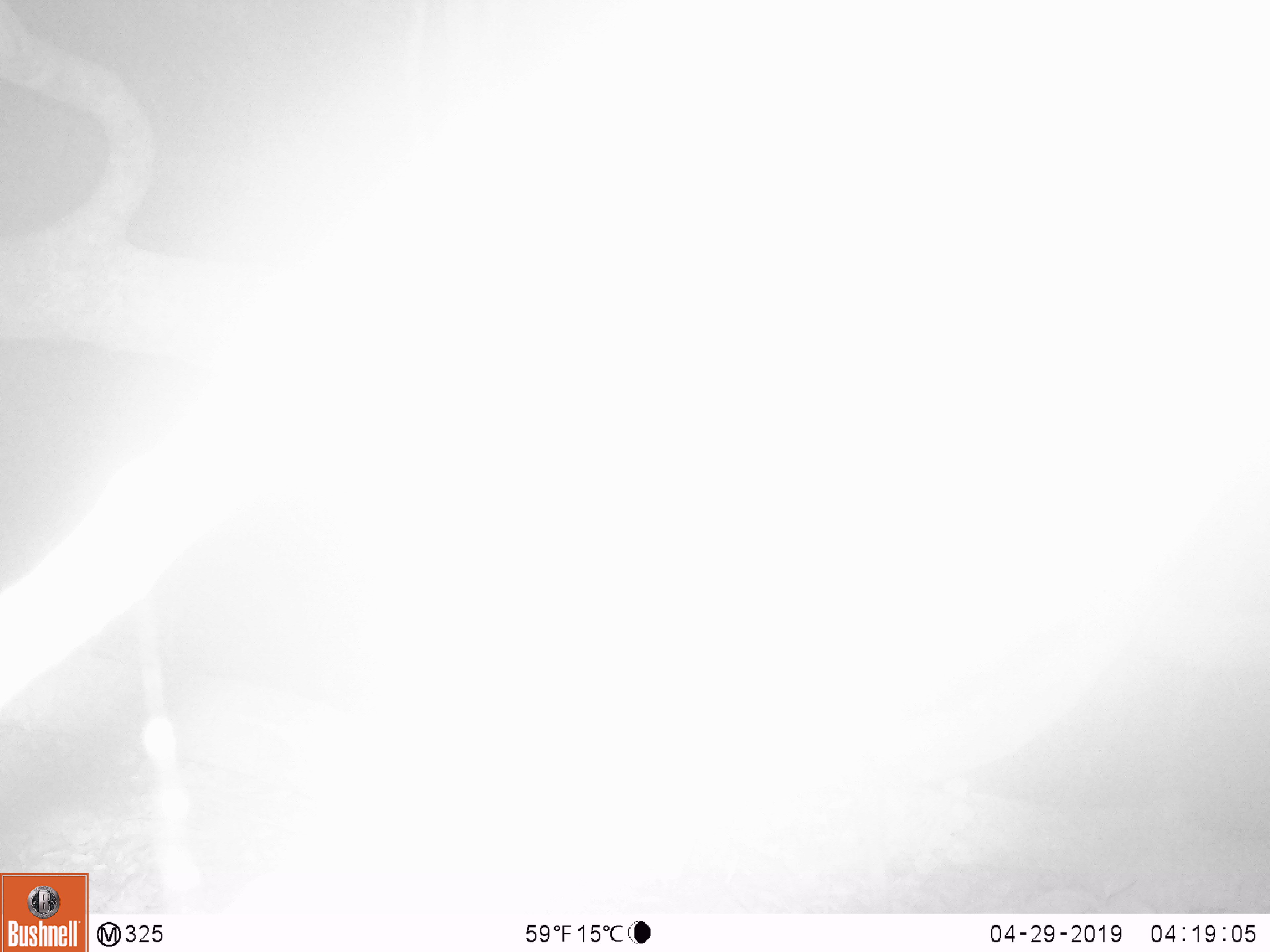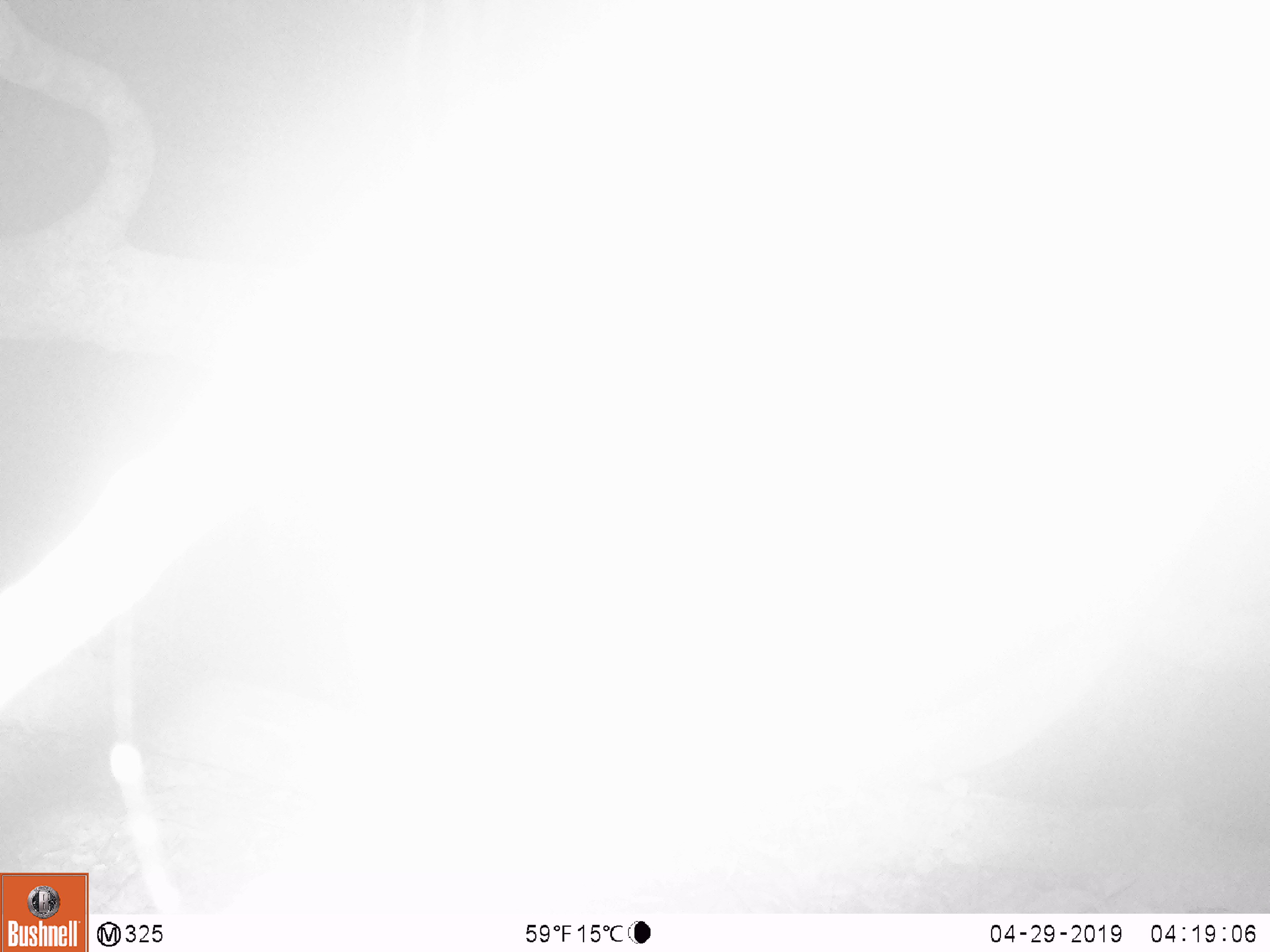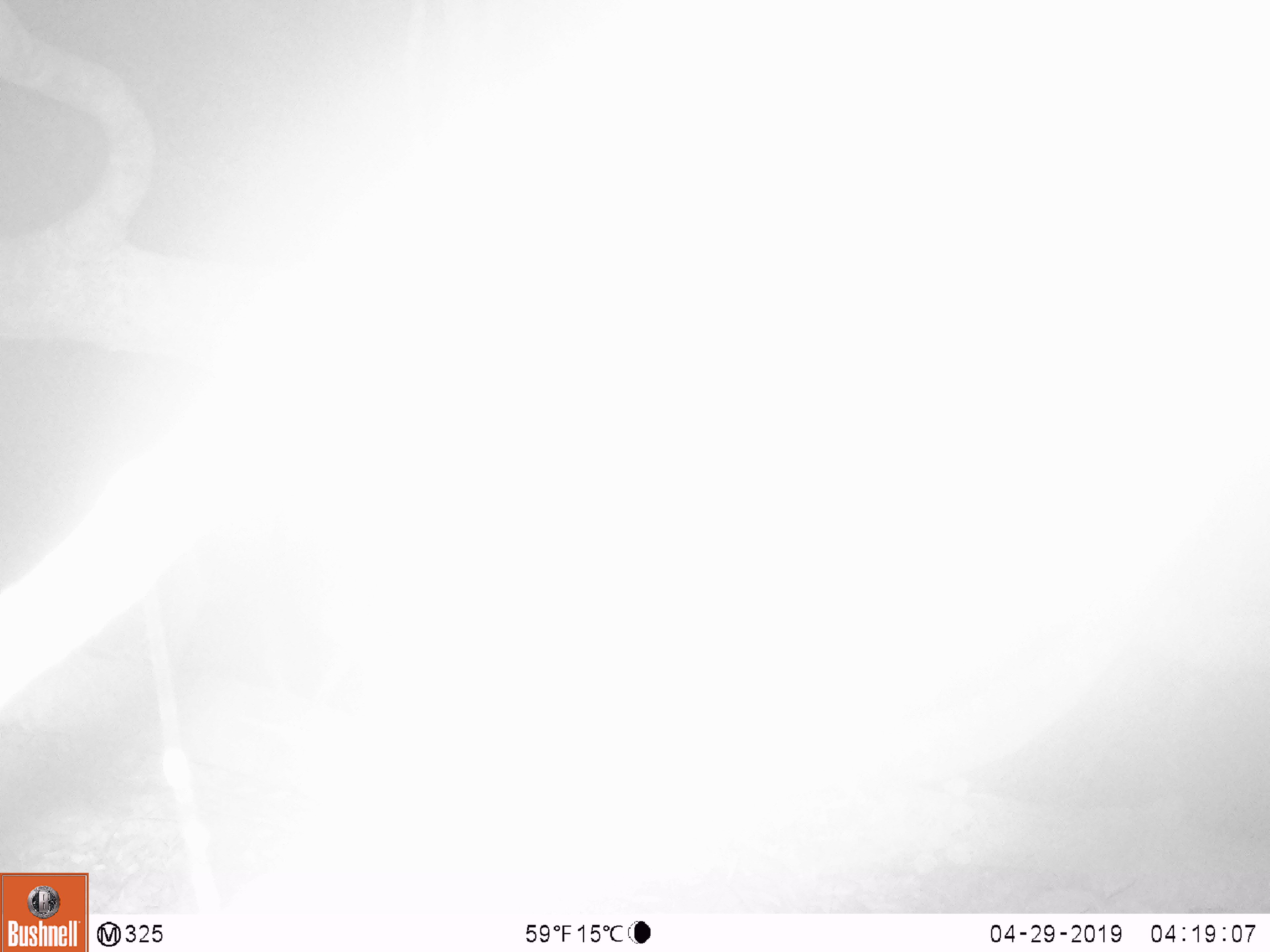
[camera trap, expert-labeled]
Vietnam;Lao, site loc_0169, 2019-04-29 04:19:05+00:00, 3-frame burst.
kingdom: Animalia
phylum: Chordata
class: Mammalia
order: Artiodactyla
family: Cervidae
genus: Muntiacus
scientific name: Muntiacus vuquangensis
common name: large-antlered muntjac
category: large antlered muntjac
Large antlered muntjac (large-antlered muntjac) (Muntiacus vuquangensis). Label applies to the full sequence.